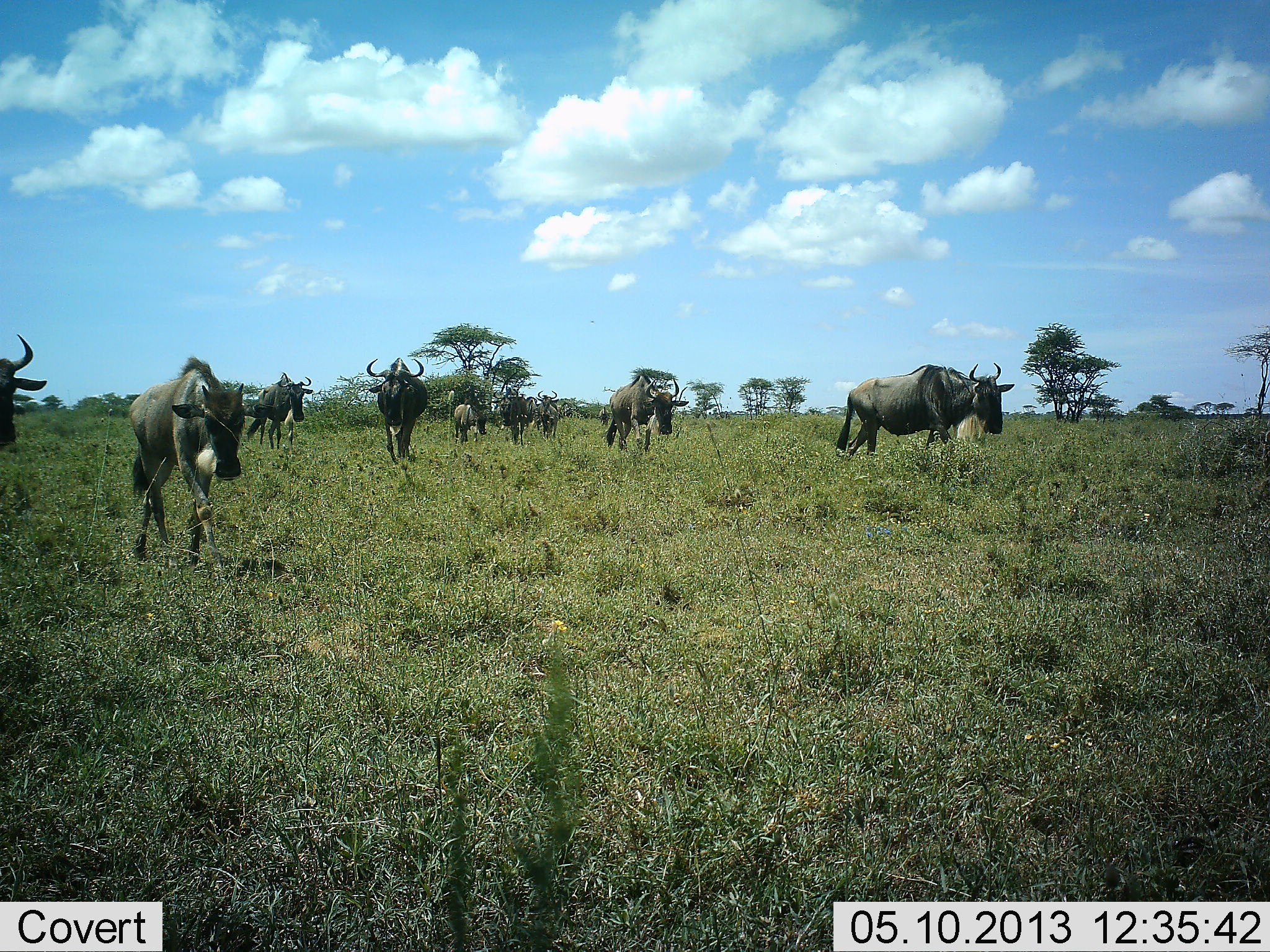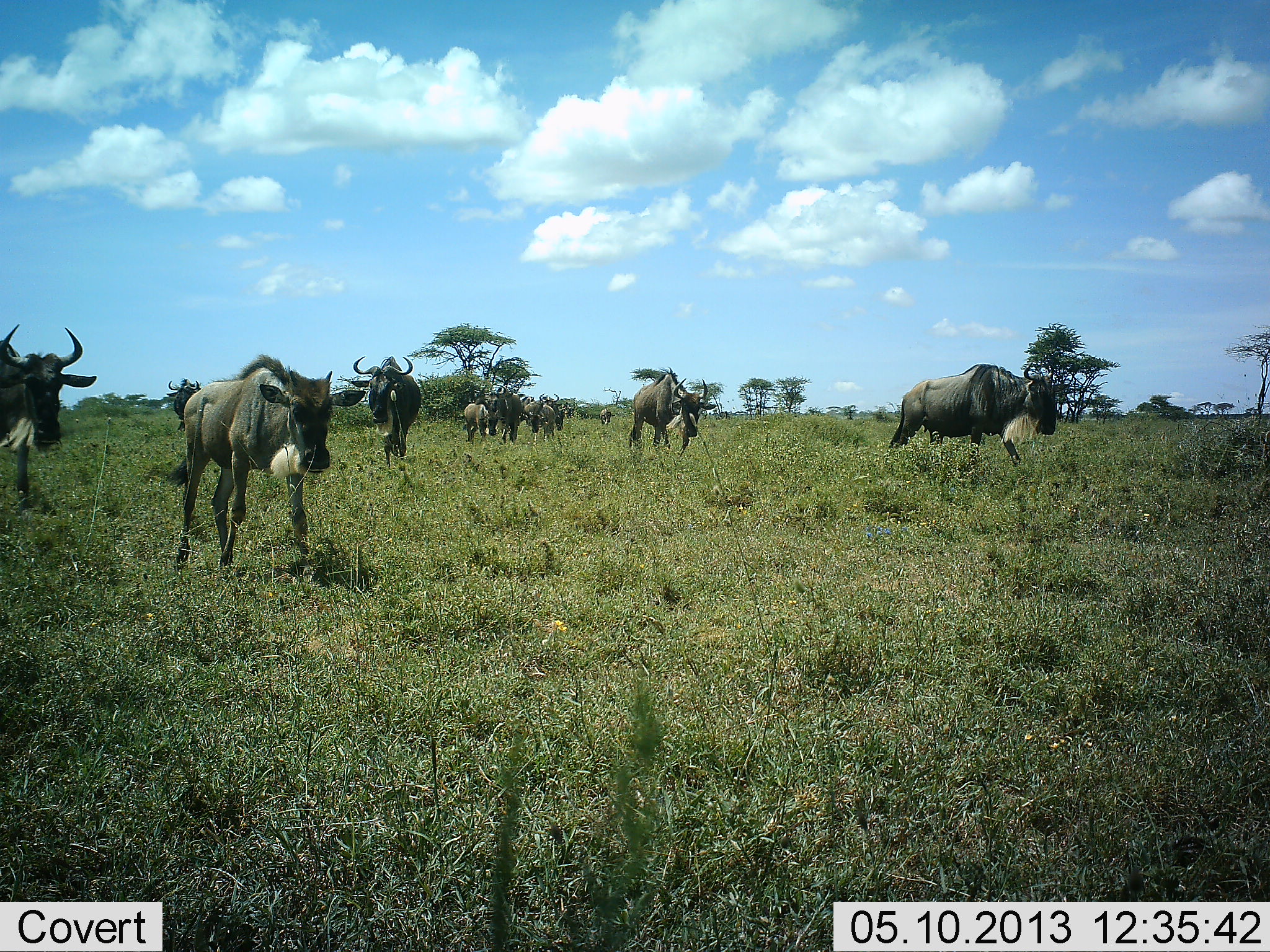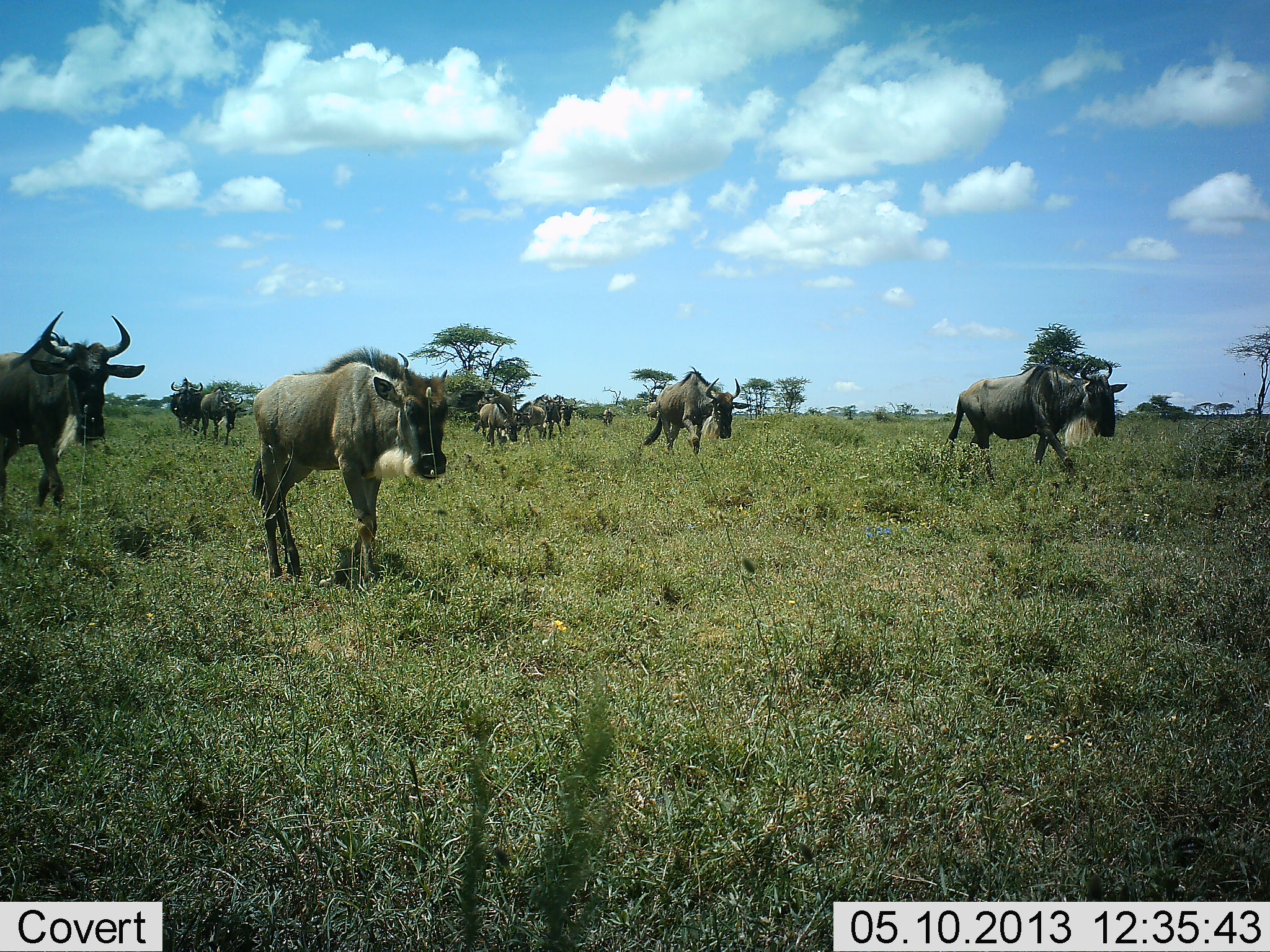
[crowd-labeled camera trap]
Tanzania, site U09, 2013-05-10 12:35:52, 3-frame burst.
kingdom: Animalia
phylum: Chordata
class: Mammalia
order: Artiodactyla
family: Bovidae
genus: Connochaetes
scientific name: Connochaetes taurinus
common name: blue wildebeest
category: wildebeest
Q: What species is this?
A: Wildebeest (blue wildebeest) (Connochaetes taurinus).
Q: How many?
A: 11-50.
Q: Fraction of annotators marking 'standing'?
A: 10%.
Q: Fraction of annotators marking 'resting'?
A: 0%.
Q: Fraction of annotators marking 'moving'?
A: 100%.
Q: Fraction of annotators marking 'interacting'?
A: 0%.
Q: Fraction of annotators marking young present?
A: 10%.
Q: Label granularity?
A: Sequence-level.